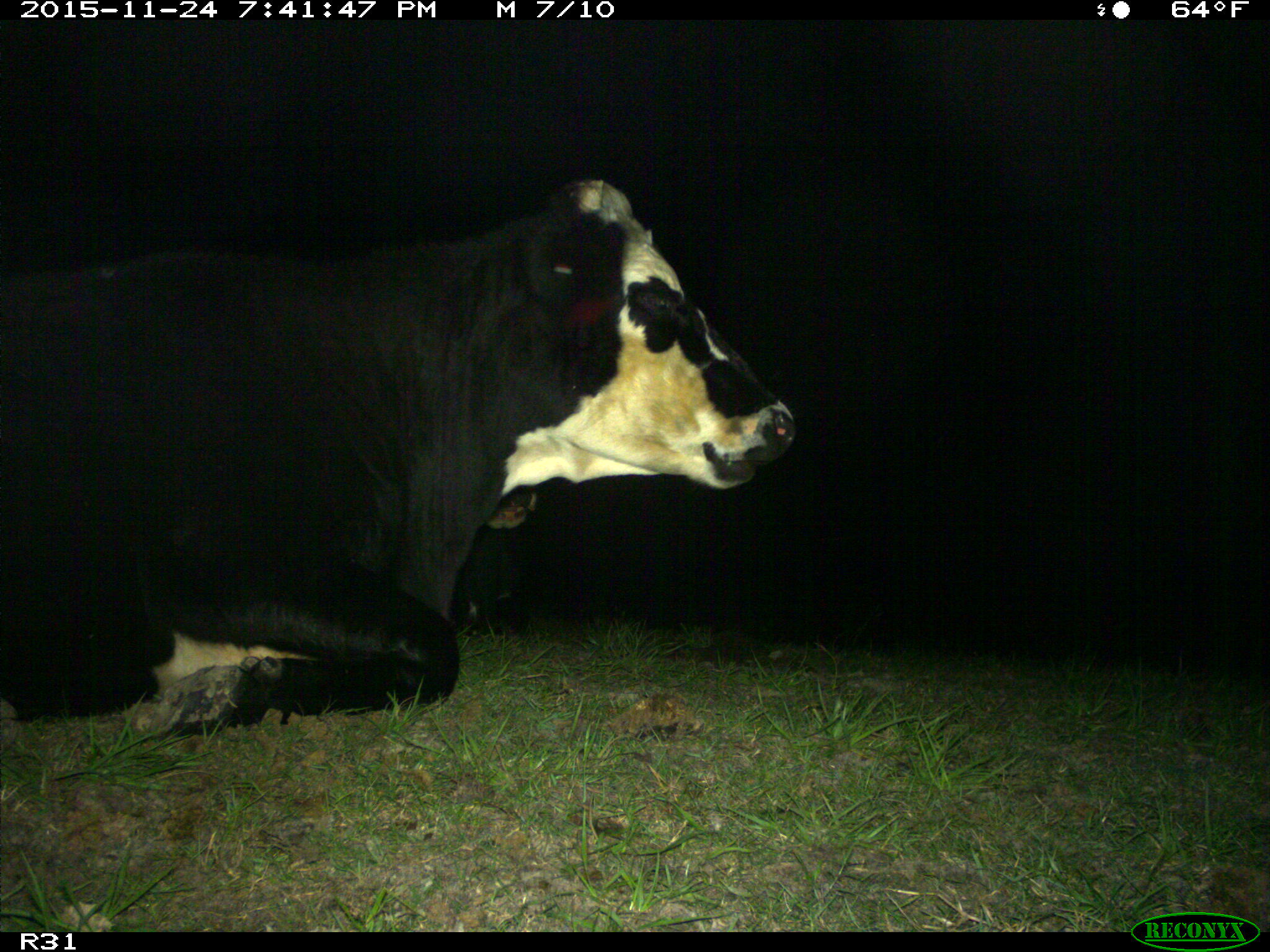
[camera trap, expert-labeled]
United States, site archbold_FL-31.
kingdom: Animalia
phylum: Chordata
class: Mammalia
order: Artiodactyla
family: Bovidae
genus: Bos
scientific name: Bos taurus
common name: domestic cow